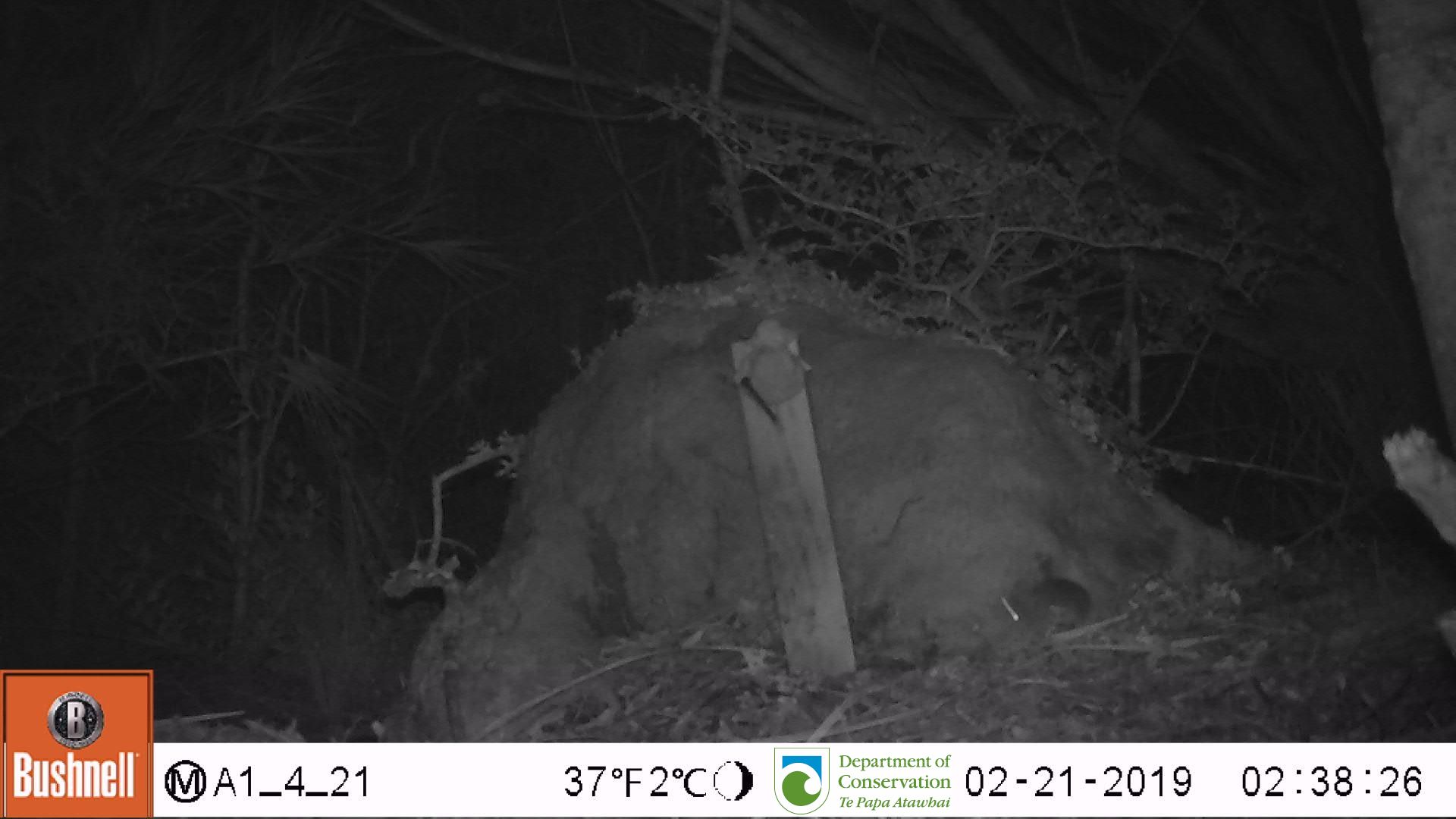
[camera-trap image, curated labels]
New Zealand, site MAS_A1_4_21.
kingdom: Animalia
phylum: Chordata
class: Mammalia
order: Rodentia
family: Muridae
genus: Mus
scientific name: Mus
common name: mouse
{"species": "mouse (Mus)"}